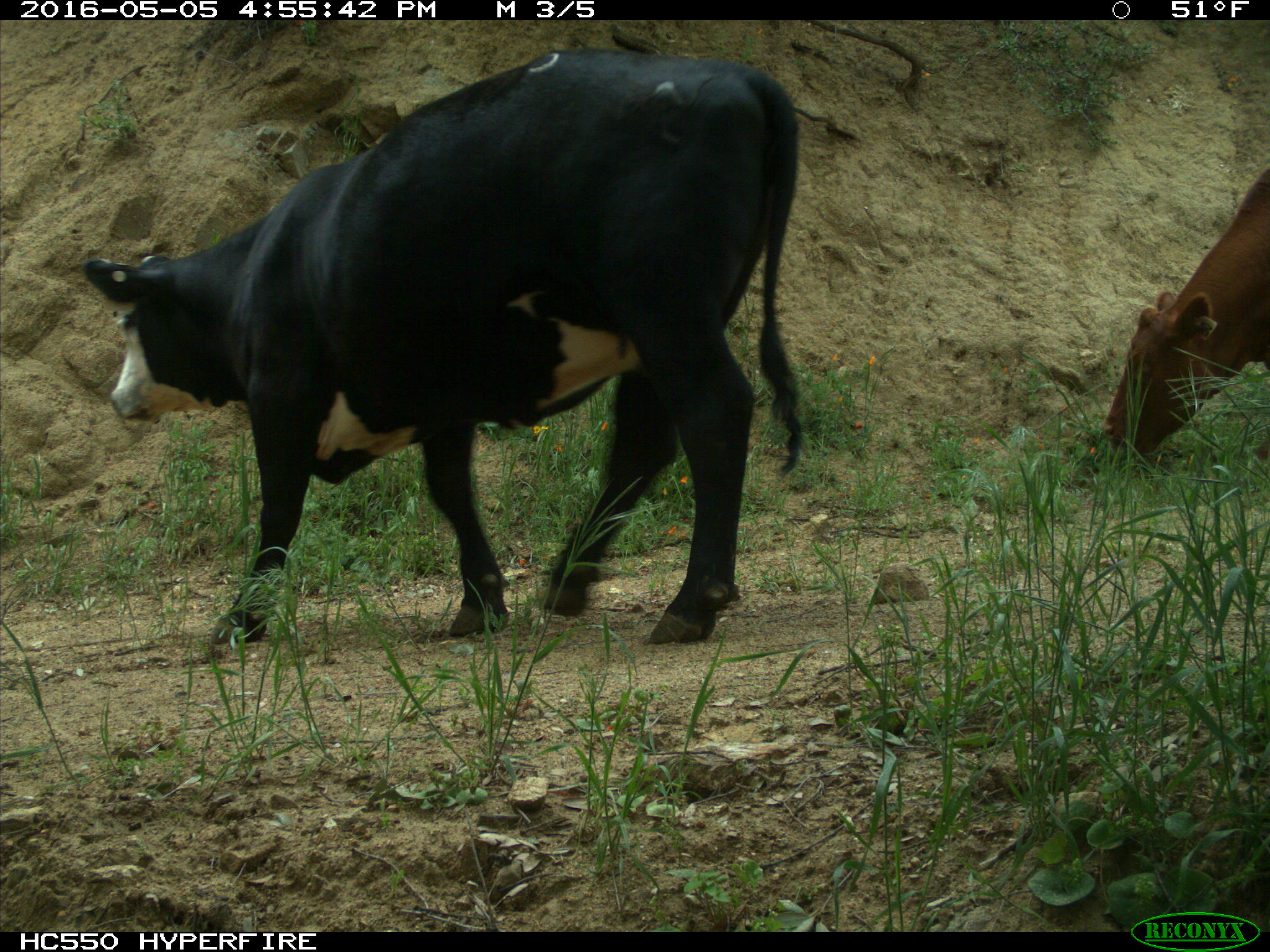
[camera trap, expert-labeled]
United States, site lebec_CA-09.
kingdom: Animalia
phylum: Chordata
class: Mammalia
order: Artiodactyla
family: Bovidae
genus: Bos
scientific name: Bos taurus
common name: domestic cow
Bos taurus (domestic cow).